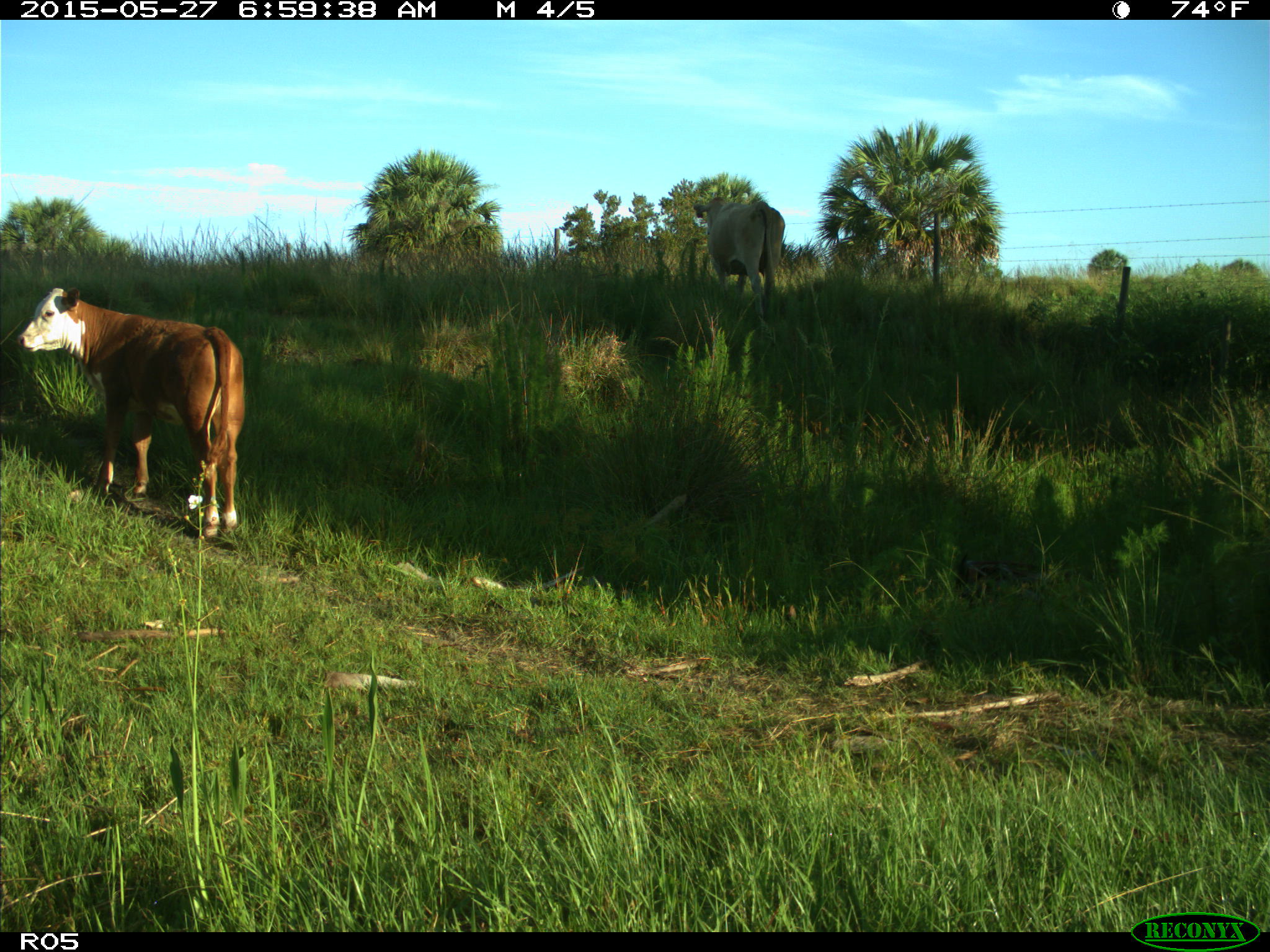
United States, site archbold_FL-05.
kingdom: Animalia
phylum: Chordata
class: Mammalia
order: Artiodactyla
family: Bovidae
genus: Bos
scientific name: Bos taurus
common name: domestic cow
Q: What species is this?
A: Bos taurus (domestic cow).